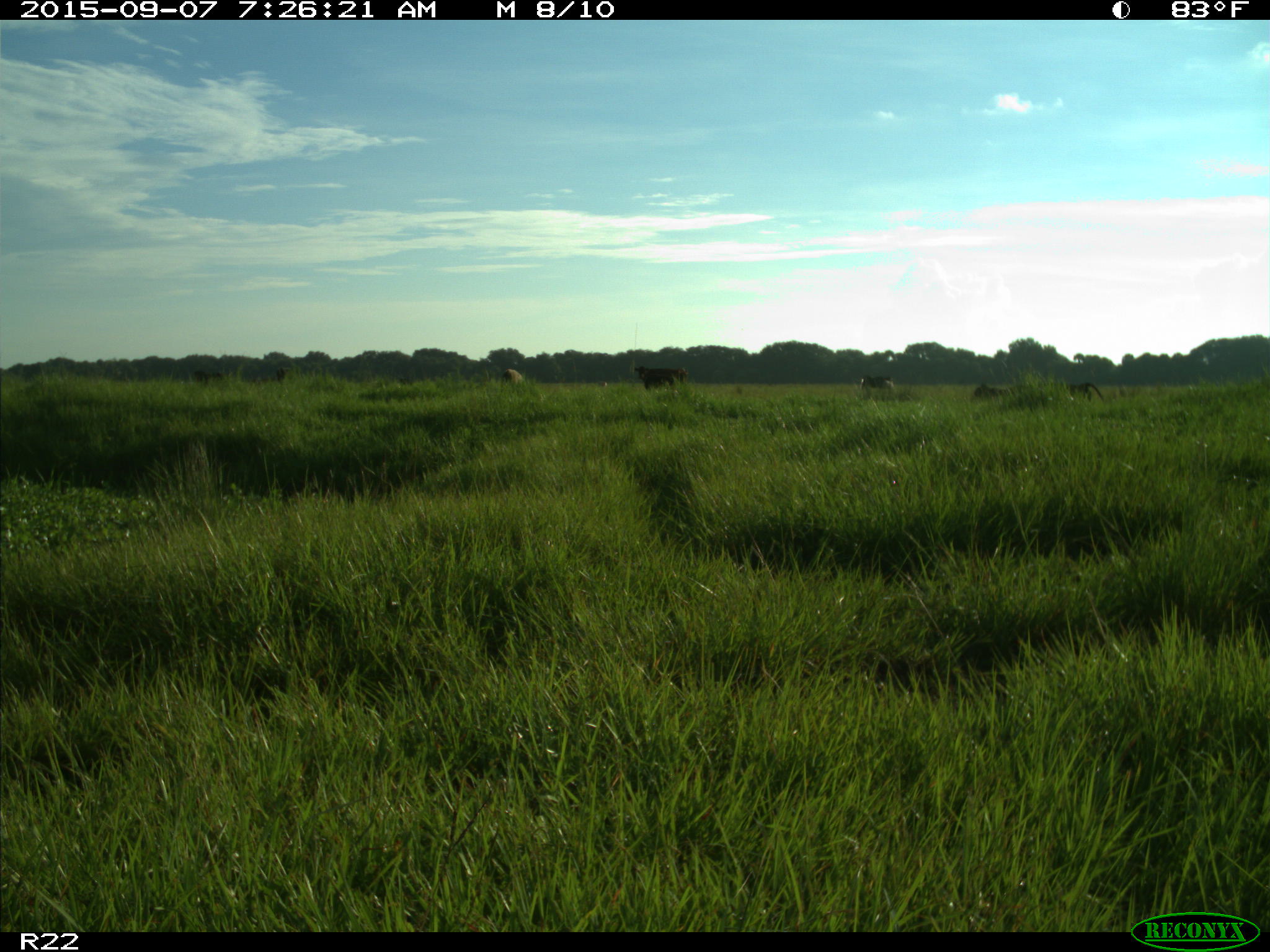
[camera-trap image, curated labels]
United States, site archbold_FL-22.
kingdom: Animalia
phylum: Chordata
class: Mammalia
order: Artiodactyla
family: Bovidae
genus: Bos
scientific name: Bos taurus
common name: domestic cow